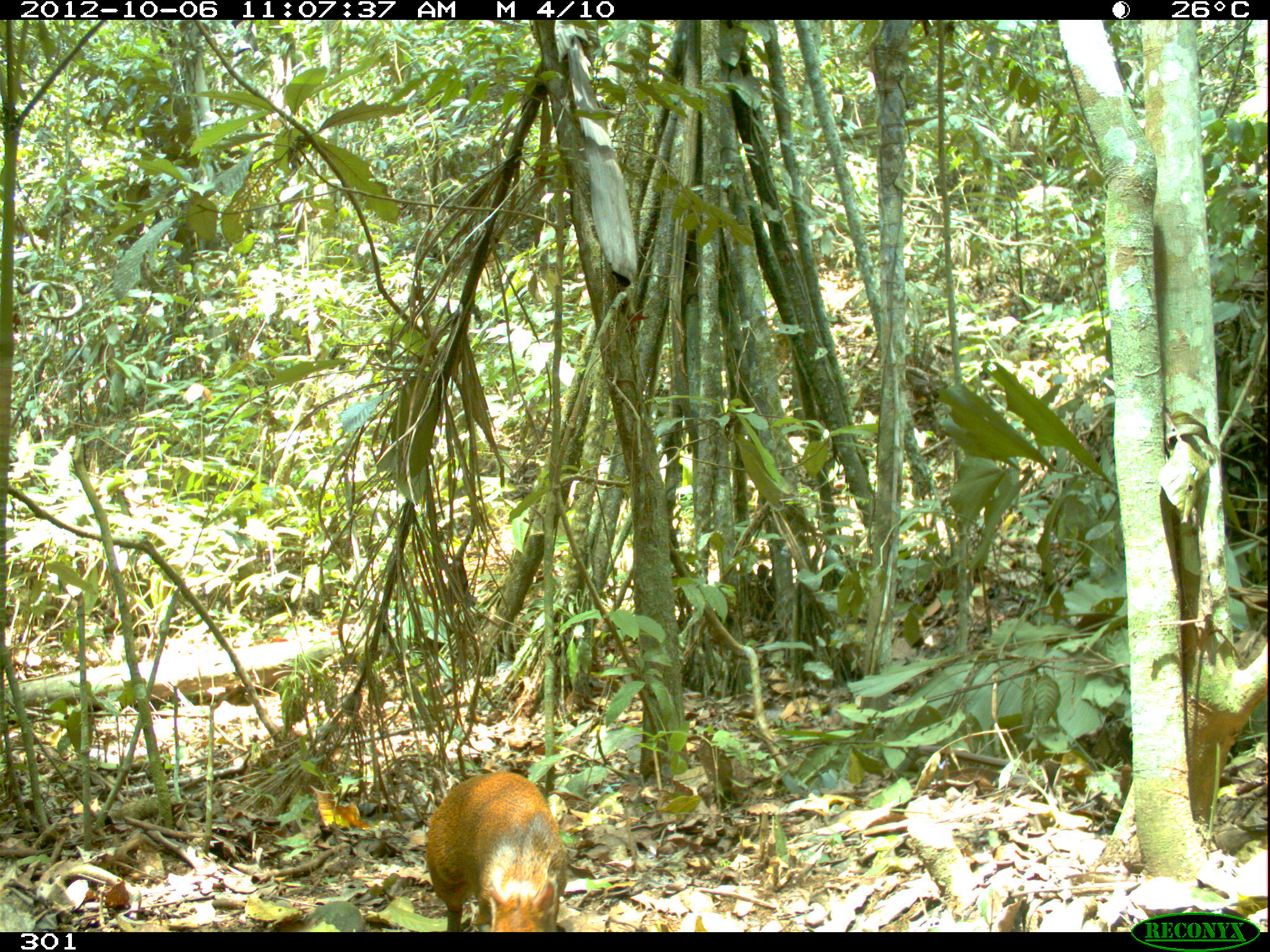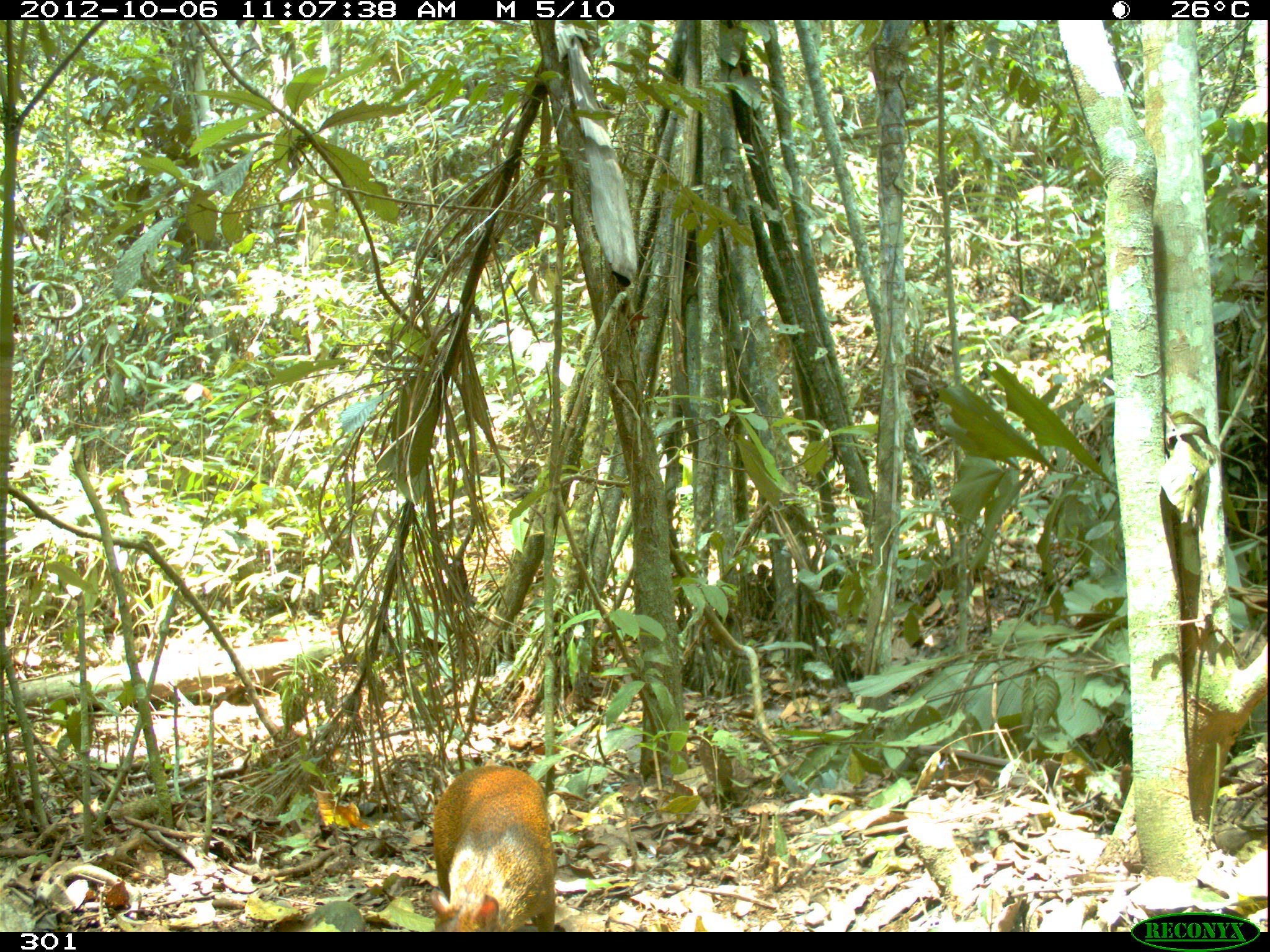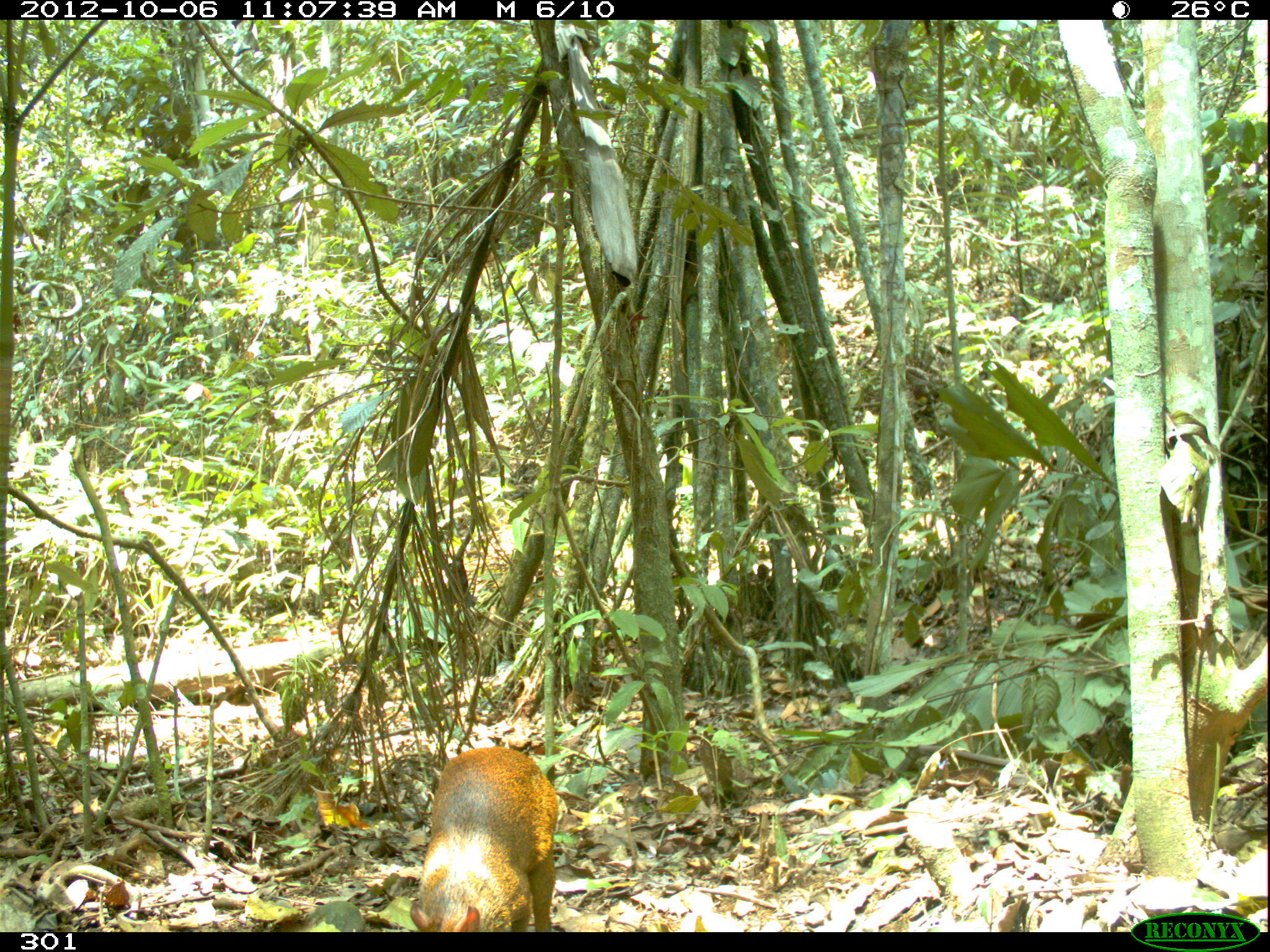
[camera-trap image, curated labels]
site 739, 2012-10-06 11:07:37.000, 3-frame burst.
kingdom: Animalia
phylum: Chordata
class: Mammalia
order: Rodentia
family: Dasyproctidae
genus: Dasyprocta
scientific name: Dasyprocta punctata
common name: central american agouti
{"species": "Dasyprocta punctata (central american agouti)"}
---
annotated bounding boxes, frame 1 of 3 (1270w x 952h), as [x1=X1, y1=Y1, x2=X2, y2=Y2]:
dasyprocta punctata: [x1=423, y1=771, x2=567, y2=932]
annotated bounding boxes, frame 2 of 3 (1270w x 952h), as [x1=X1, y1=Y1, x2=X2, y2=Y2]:
dasyprocta punctata: [x1=428, y1=761, x2=558, y2=932]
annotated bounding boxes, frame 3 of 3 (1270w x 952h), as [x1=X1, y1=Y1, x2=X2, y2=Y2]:
dasyprocta punctata: [x1=407, y1=744, x2=560, y2=932]